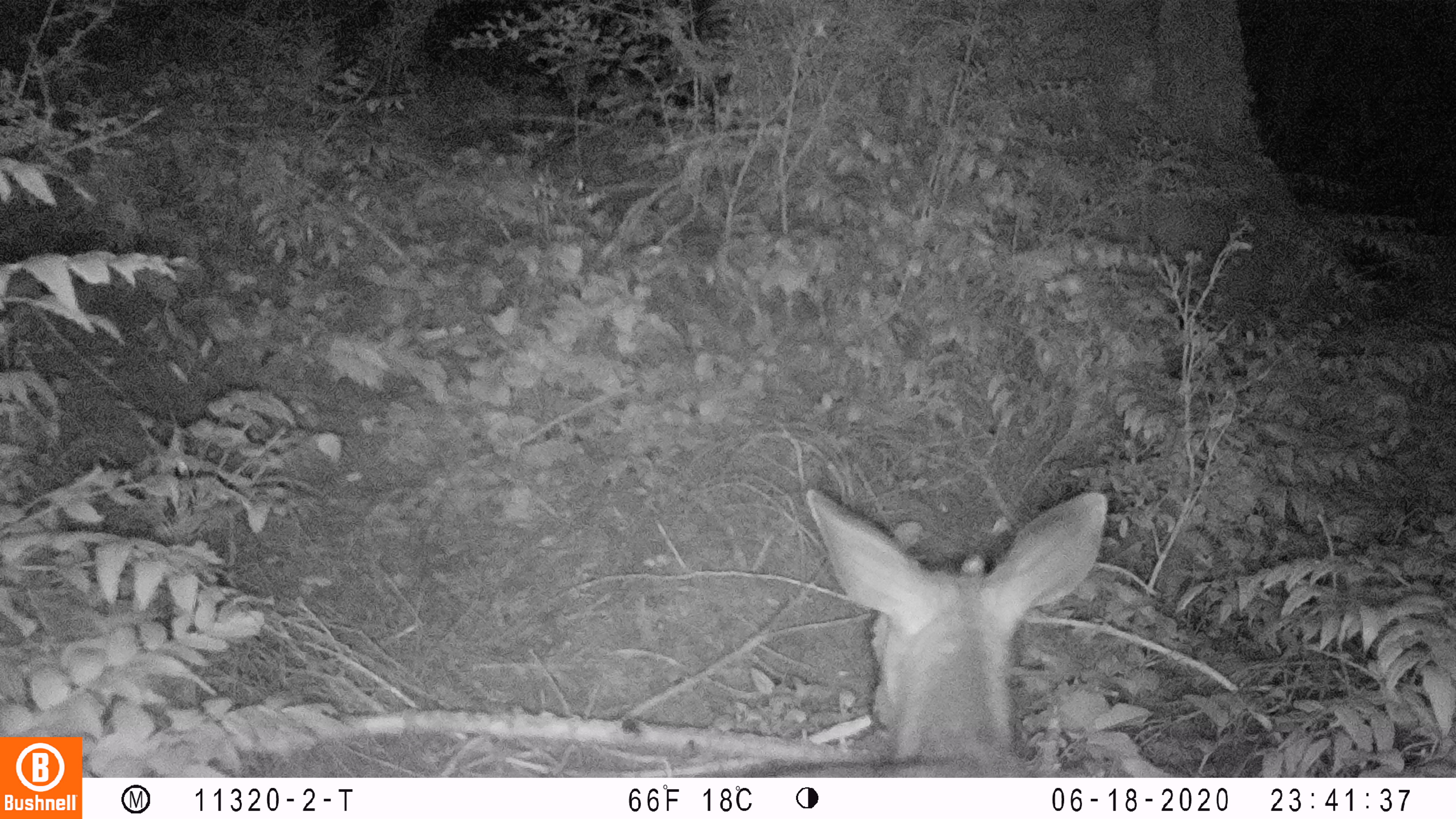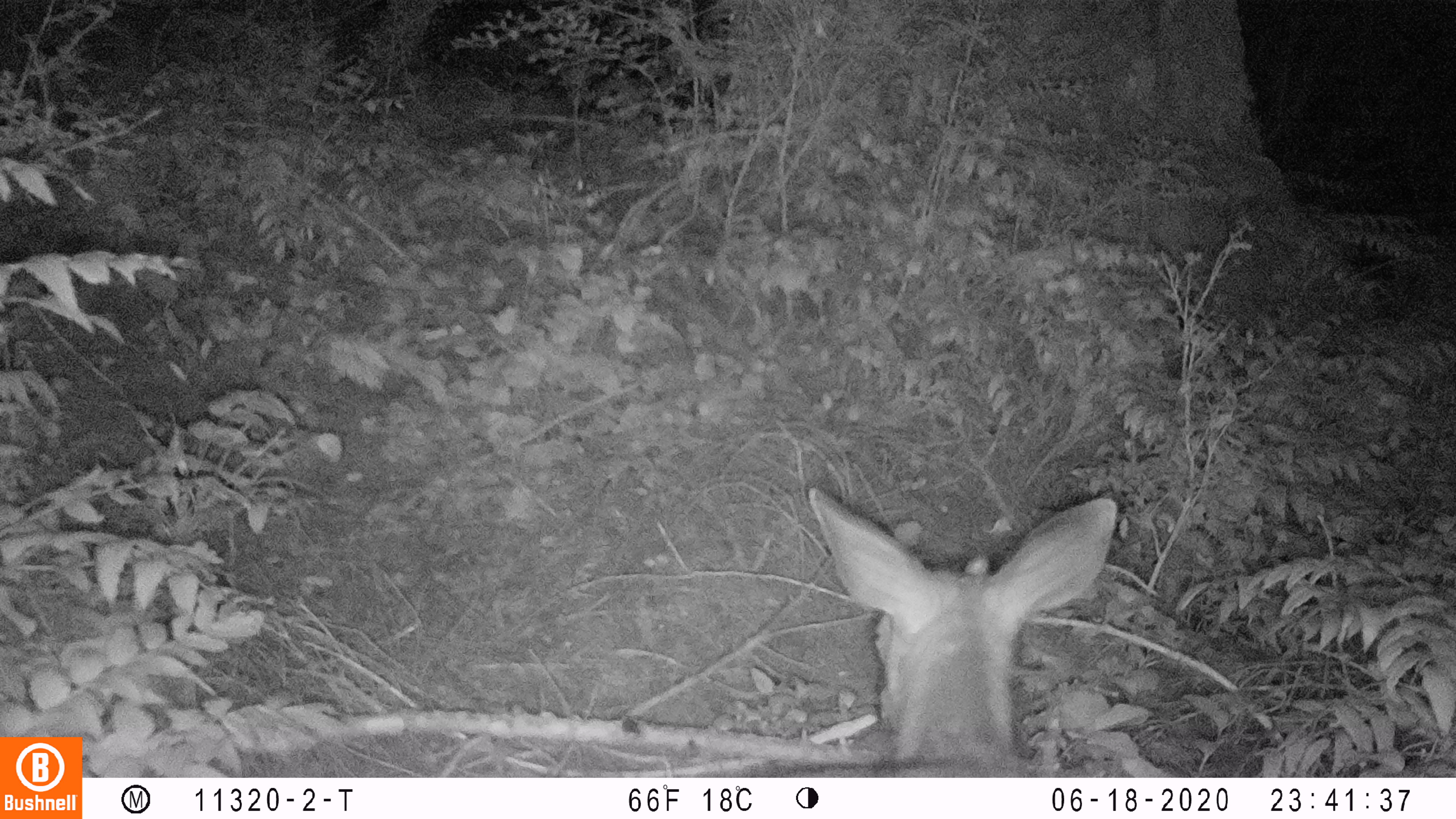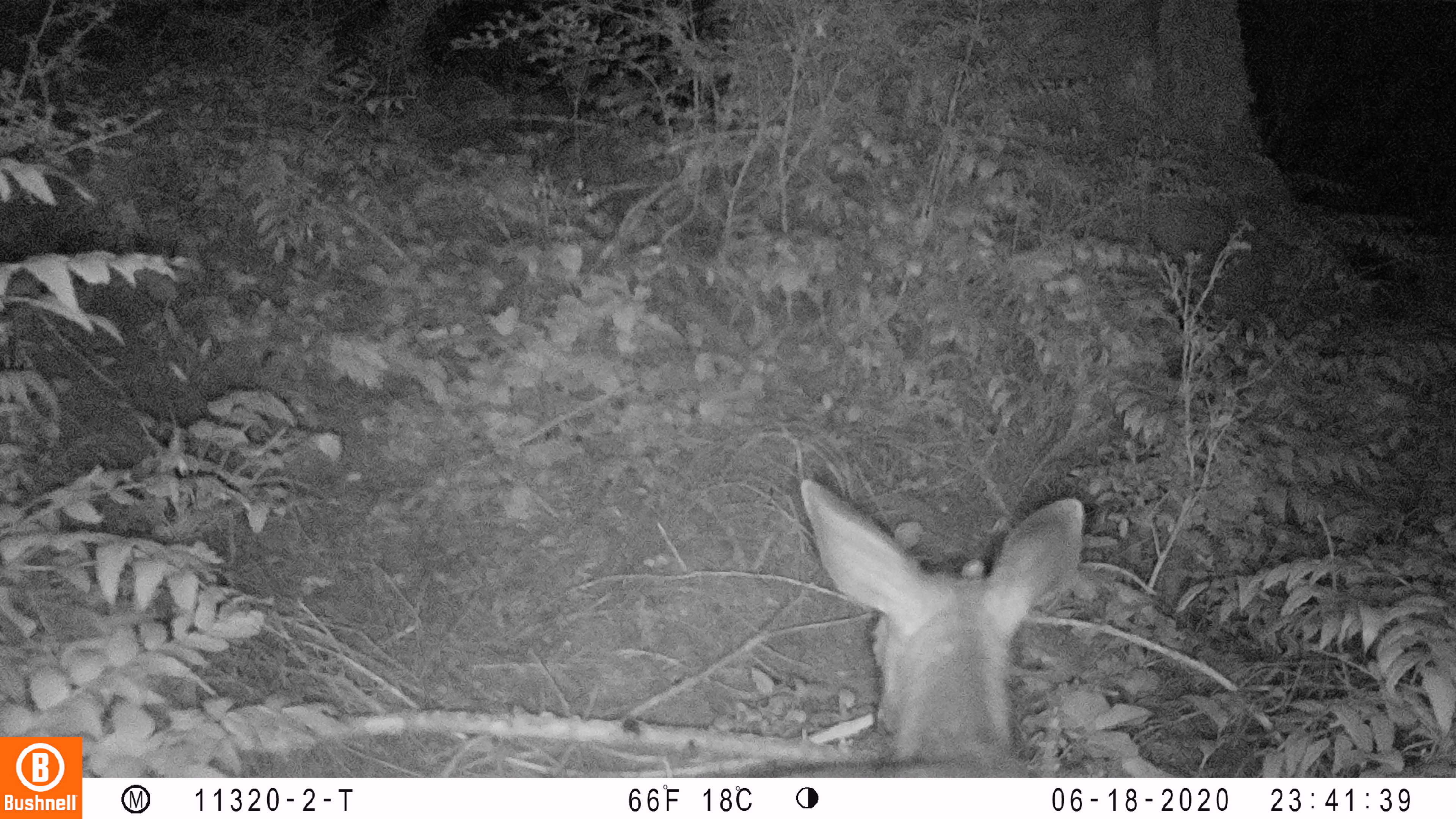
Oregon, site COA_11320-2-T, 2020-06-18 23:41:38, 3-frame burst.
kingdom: Animalia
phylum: Chordata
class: Mammalia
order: Artiodactyla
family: Cervidae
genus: Odocoileus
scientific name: Odocoileus hemionus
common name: black-tailed deer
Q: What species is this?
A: Black-tailed deer (Odocoileus hemionus).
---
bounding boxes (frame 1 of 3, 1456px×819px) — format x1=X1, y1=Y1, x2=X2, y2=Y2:
black-tailed deer: x1=761, y1=478, x2=1123, y2=774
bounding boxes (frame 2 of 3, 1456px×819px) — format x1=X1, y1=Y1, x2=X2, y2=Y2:
black-tailed deer: x1=781, y1=484, x2=1130, y2=770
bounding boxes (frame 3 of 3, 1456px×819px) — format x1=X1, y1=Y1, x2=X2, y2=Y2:
black-tailed deer: x1=763, y1=474, x2=1094, y2=774